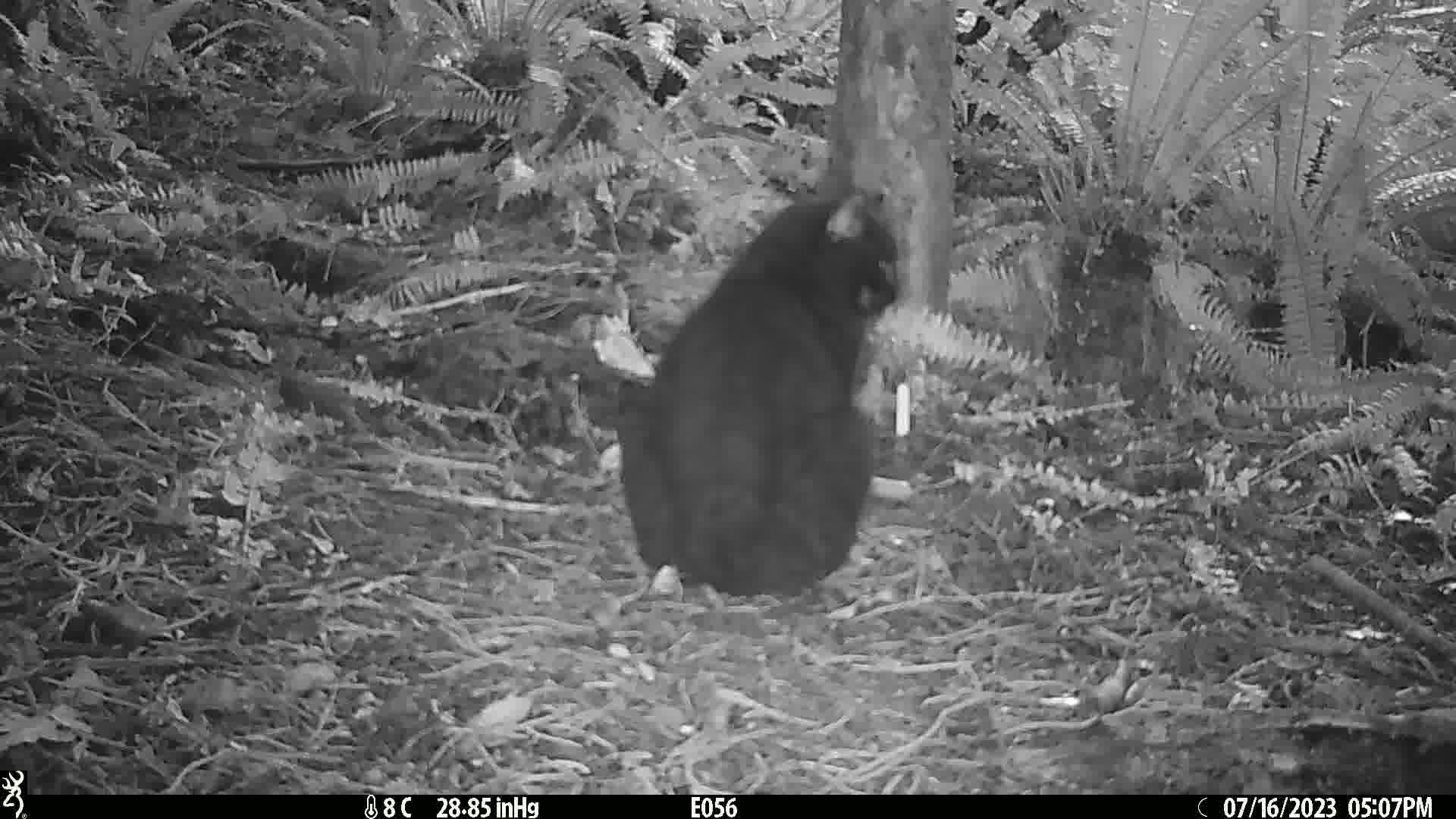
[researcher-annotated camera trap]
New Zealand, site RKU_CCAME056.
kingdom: Animalia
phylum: Chordata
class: Mammalia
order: Carnivora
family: Felidae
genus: Felis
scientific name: Felis catus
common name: domestic cat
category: cat